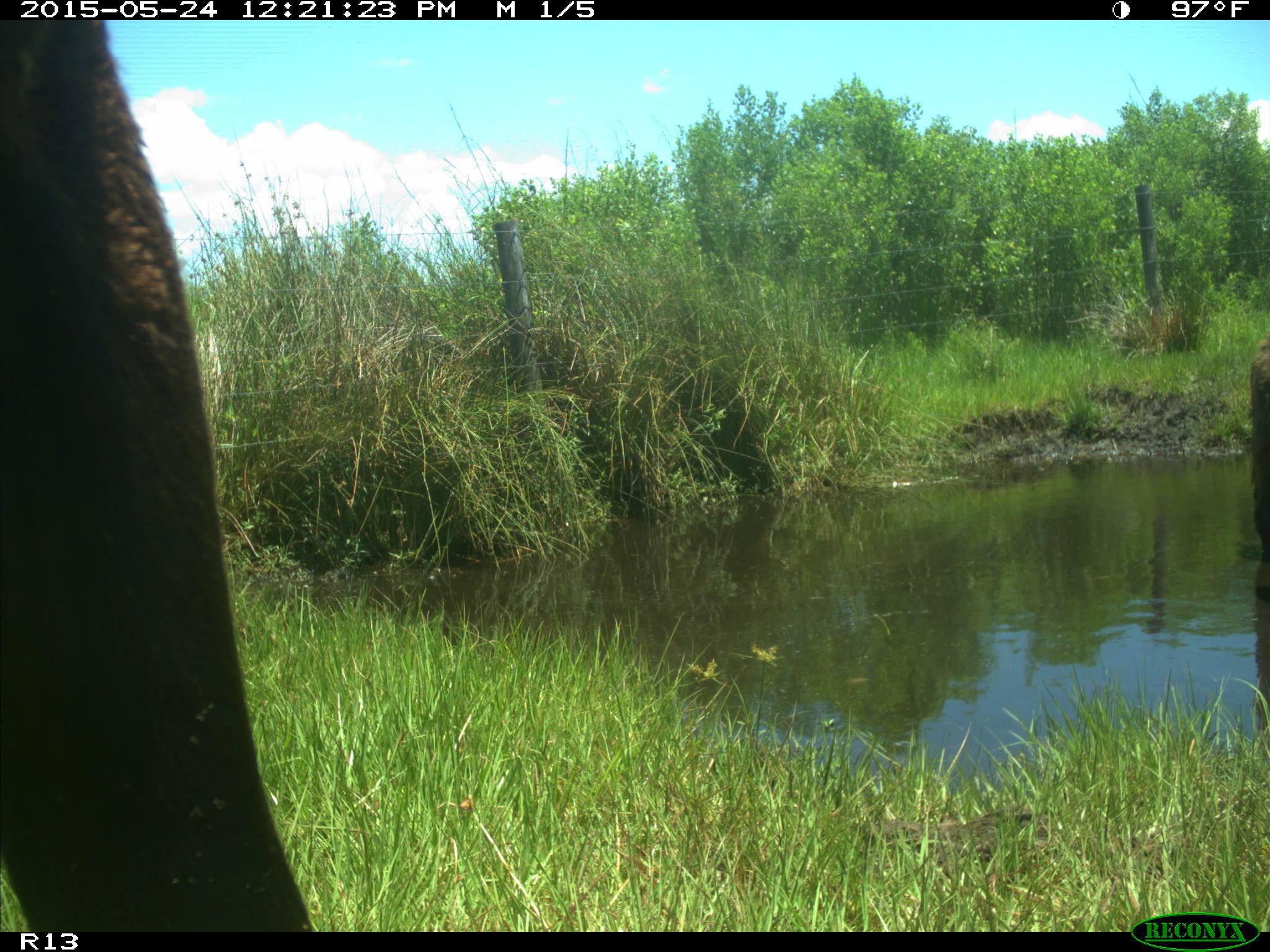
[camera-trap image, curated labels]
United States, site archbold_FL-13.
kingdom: Animalia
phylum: Chordata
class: Mammalia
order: Artiodactyla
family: Bovidae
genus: Bos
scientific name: Bos taurus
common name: domestic cow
Bos taurus (domestic cow).